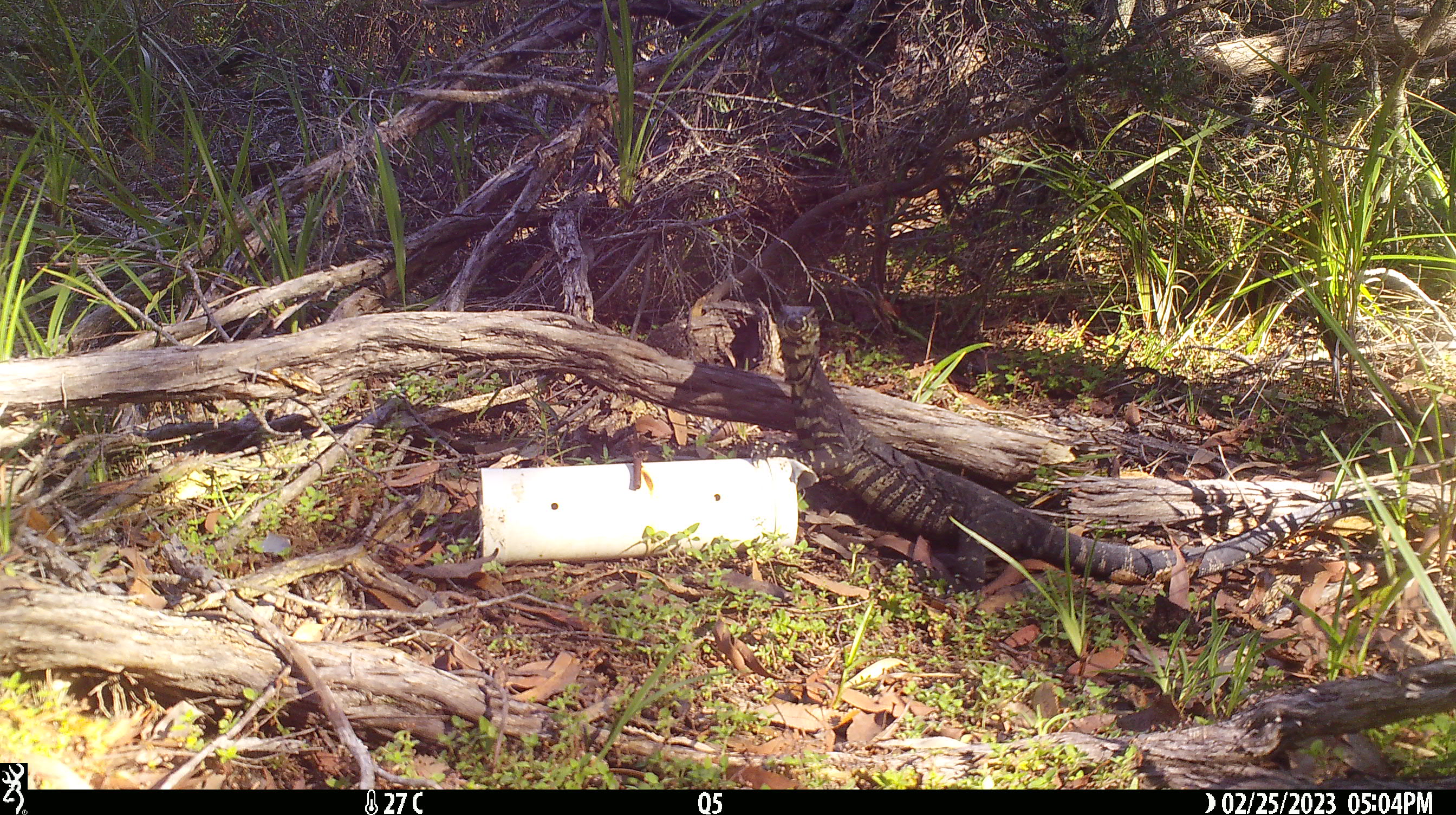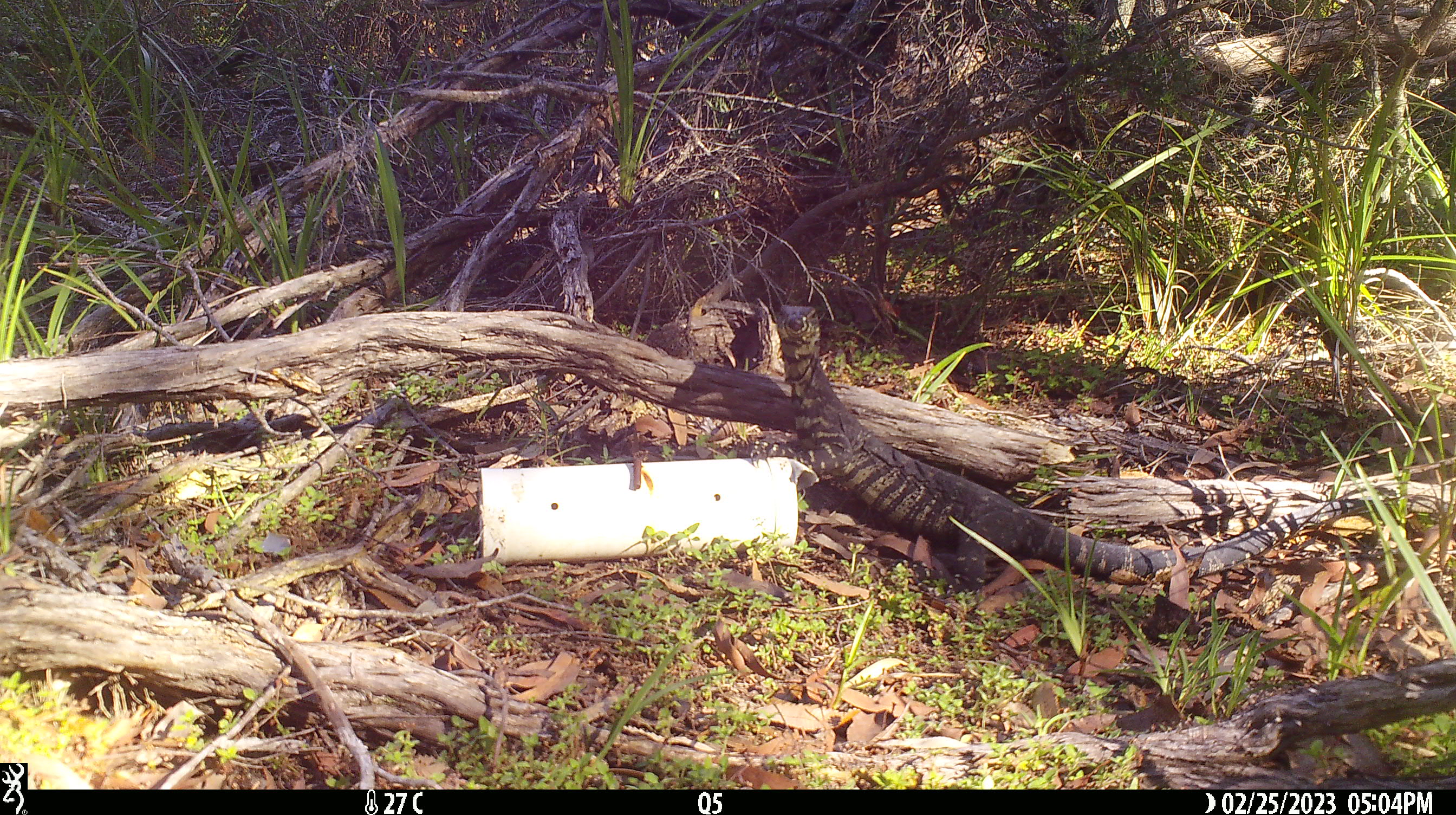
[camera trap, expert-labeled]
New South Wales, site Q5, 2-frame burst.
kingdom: Animalia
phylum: Chordata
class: Reptilia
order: Squamata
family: Varanidae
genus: Varanus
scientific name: Varanus varius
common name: lace monitor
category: goanna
Goanna (lace monitor) (Varanus varius).